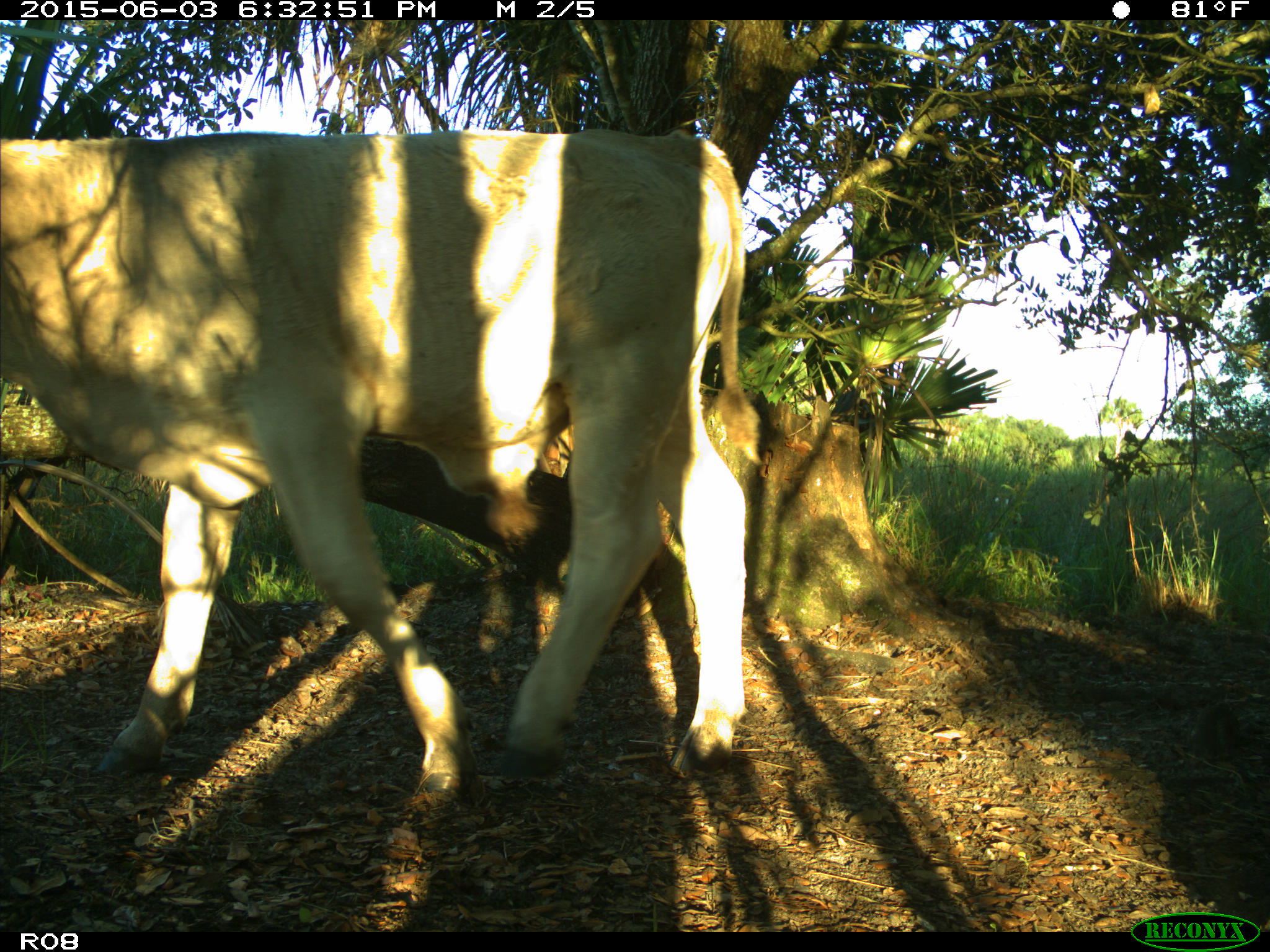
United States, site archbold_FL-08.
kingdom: Animalia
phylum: Chordata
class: Mammalia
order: Artiodactyla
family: Bovidae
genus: Bos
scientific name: Bos taurus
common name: domestic cow